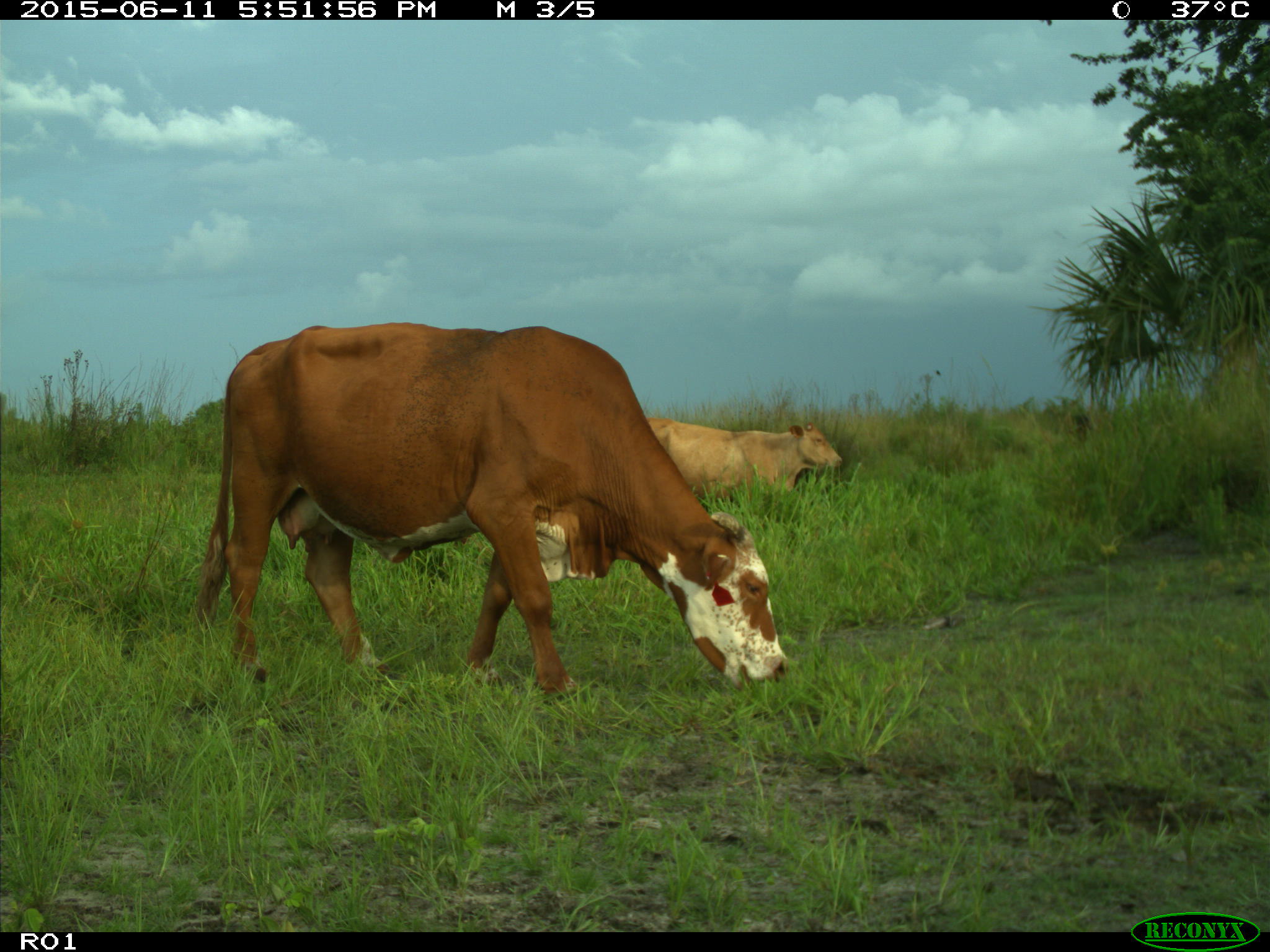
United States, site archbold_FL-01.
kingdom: Animalia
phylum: Chordata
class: Mammalia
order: Artiodactyla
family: Bovidae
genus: Bos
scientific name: Bos taurus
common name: domestic cow